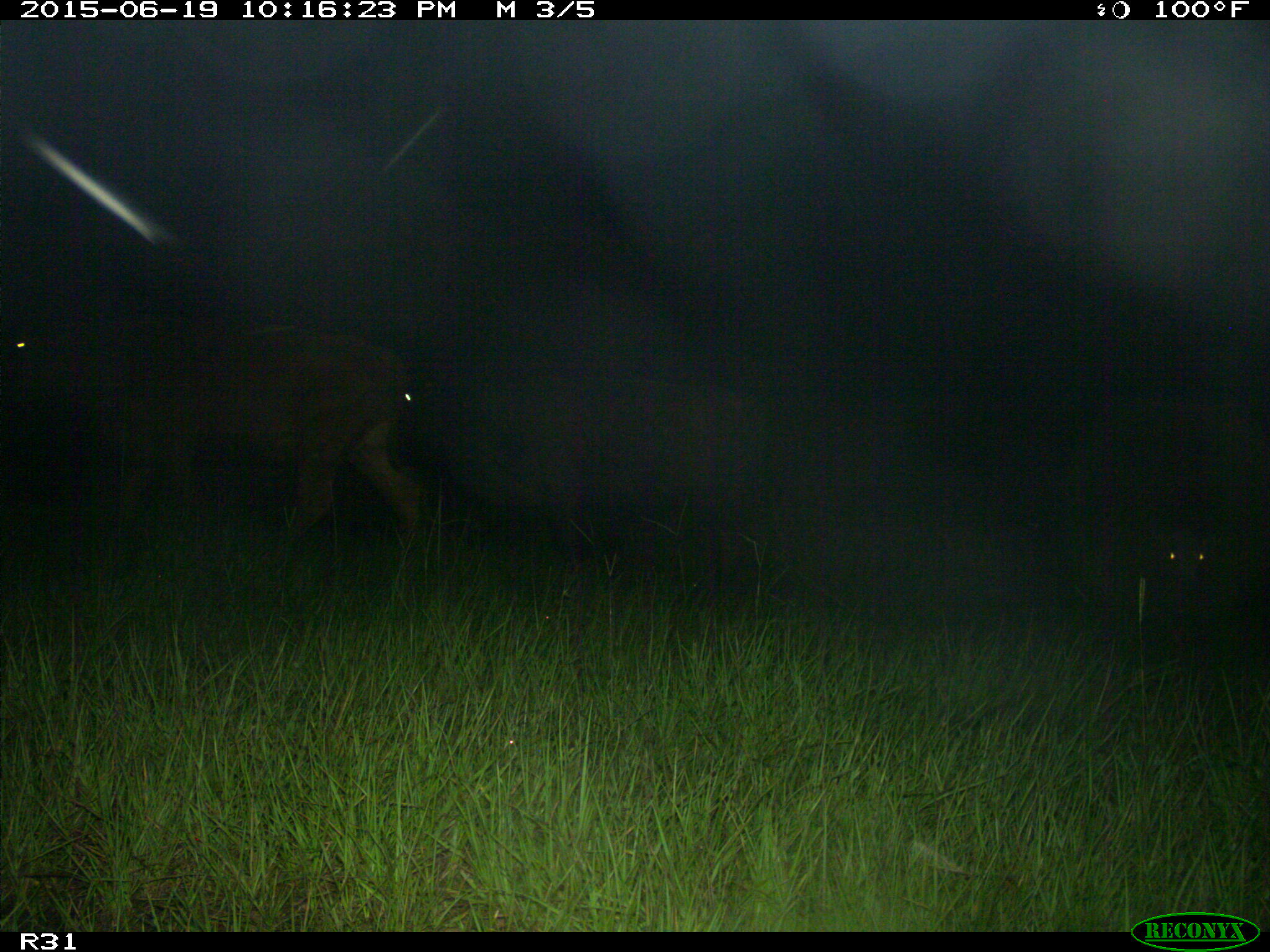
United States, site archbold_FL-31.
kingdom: Animalia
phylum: Chordata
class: Mammalia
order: Artiodactyla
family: Bovidae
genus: Bos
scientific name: Bos taurus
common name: domestic cow